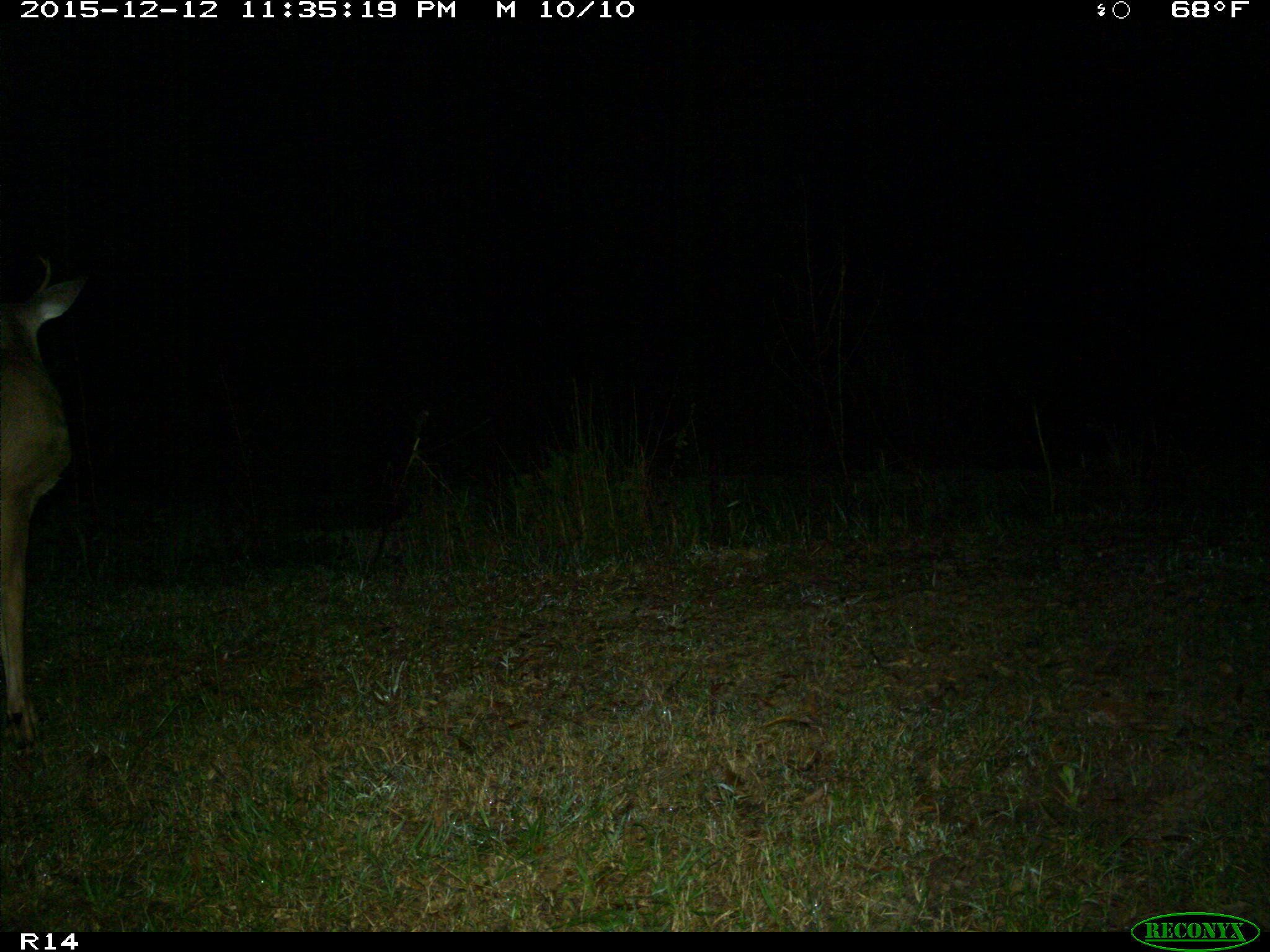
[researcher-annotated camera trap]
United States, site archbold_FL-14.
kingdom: Animalia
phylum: Chordata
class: Mammalia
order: Artiodactyla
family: Cervidae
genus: Odocoileus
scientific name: Odocoileus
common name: deer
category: unidentified deer